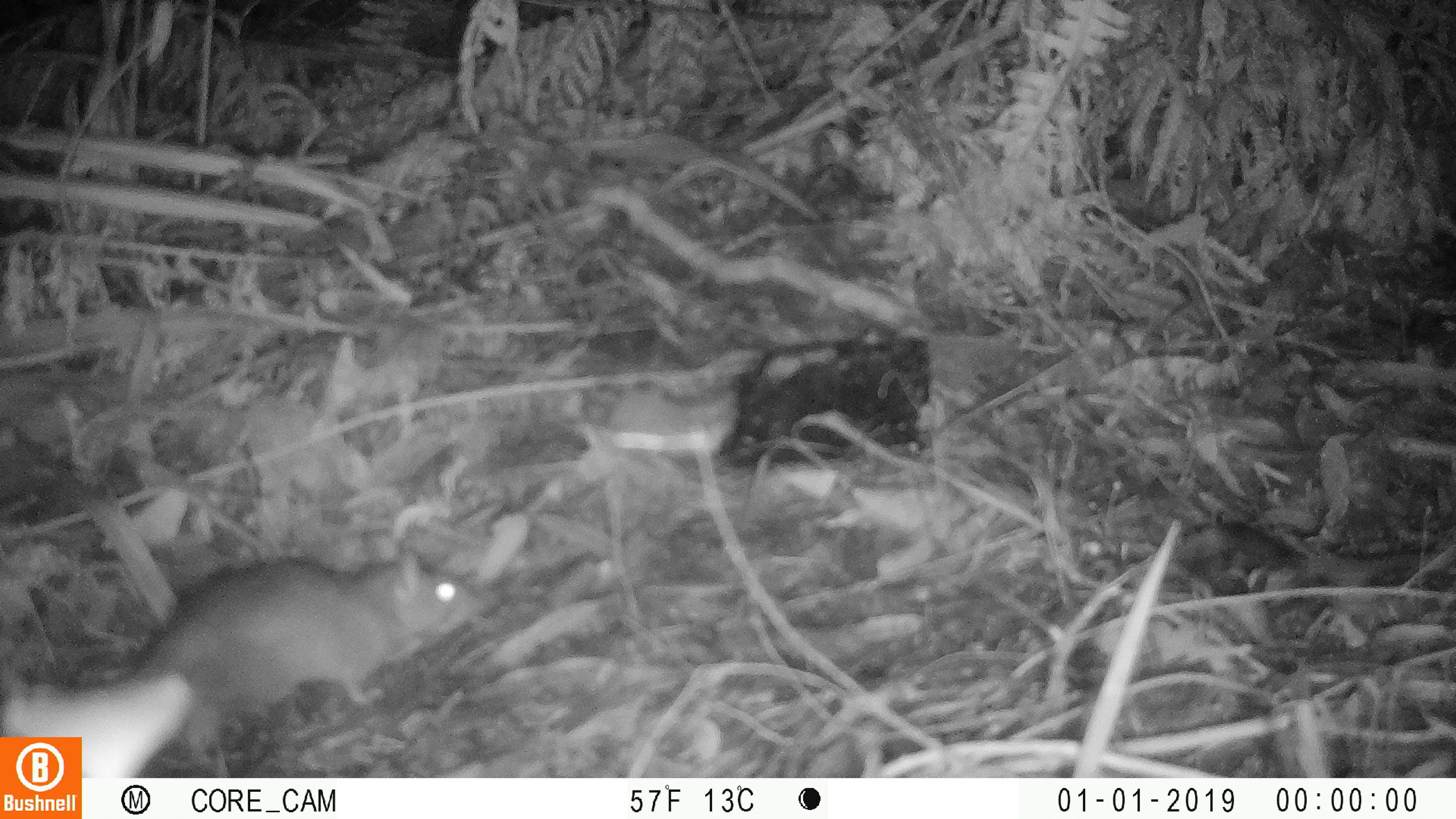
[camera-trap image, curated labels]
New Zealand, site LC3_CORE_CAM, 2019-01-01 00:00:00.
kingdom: Animalia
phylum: Chordata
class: Mammalia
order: Rodentia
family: Muridae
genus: Rattus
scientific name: Rattus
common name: rat